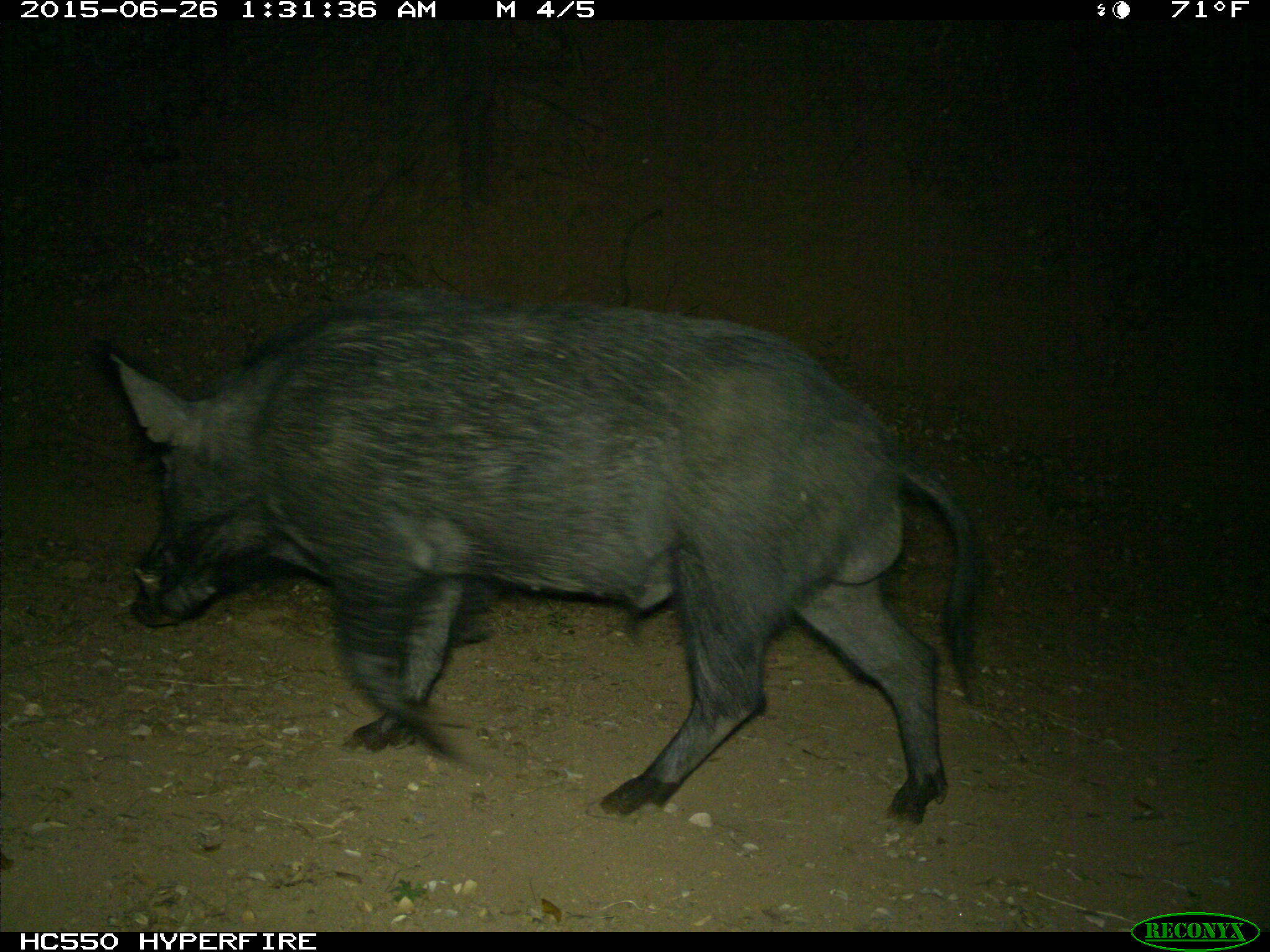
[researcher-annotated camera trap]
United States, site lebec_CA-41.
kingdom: Animalia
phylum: Chordata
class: Mammalia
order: Artiodactyla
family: Suidae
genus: Sus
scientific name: Sus scrofa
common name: wild boar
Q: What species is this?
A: Sus scrofa (wild boar).